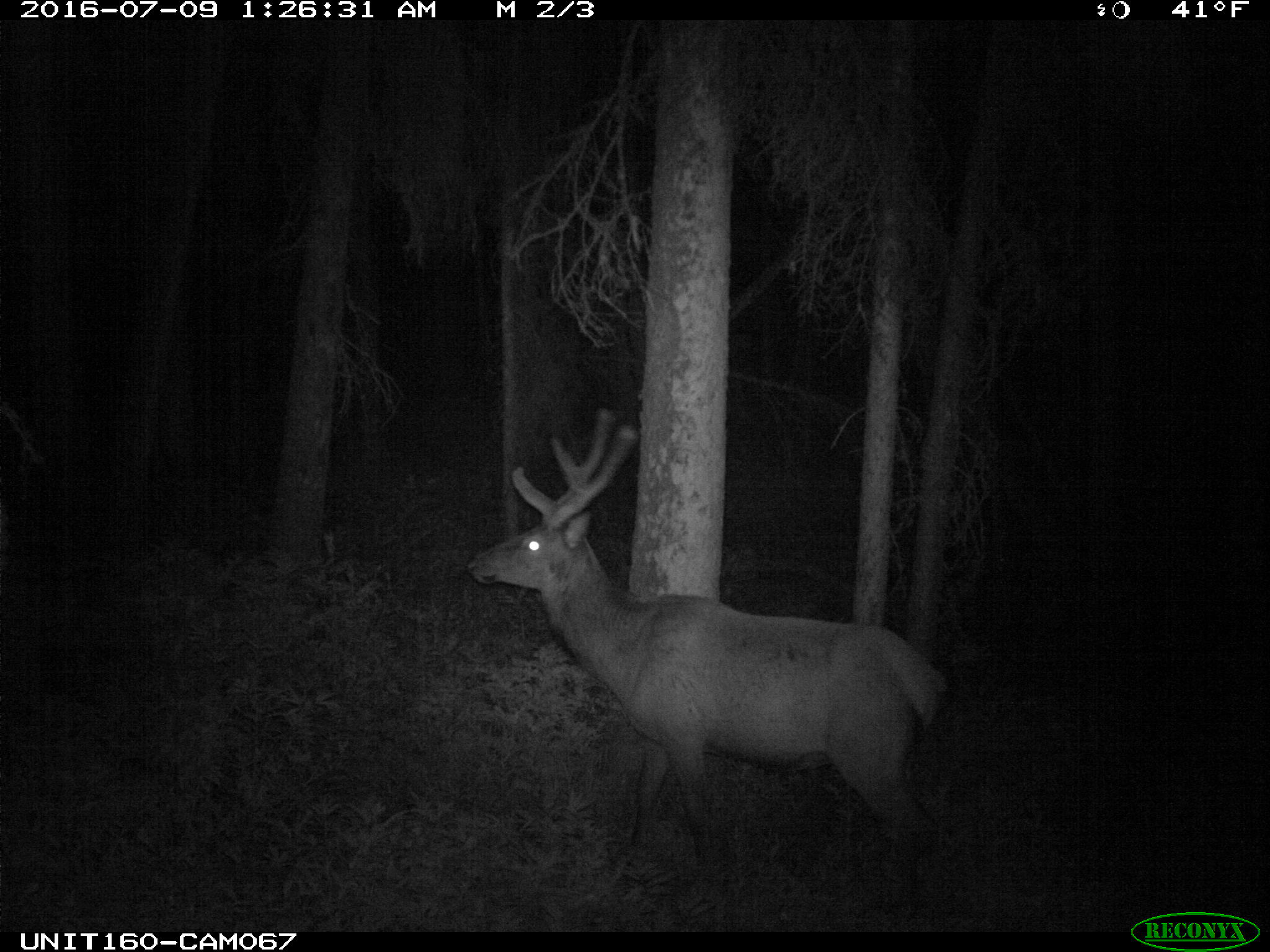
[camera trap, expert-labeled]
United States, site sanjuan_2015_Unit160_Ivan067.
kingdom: Animalia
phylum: Chordata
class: Mammalia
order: Artiodactyla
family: Cervidae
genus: Cervus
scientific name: Cervus elaphus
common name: red deer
Cervus elaphus (red deer).